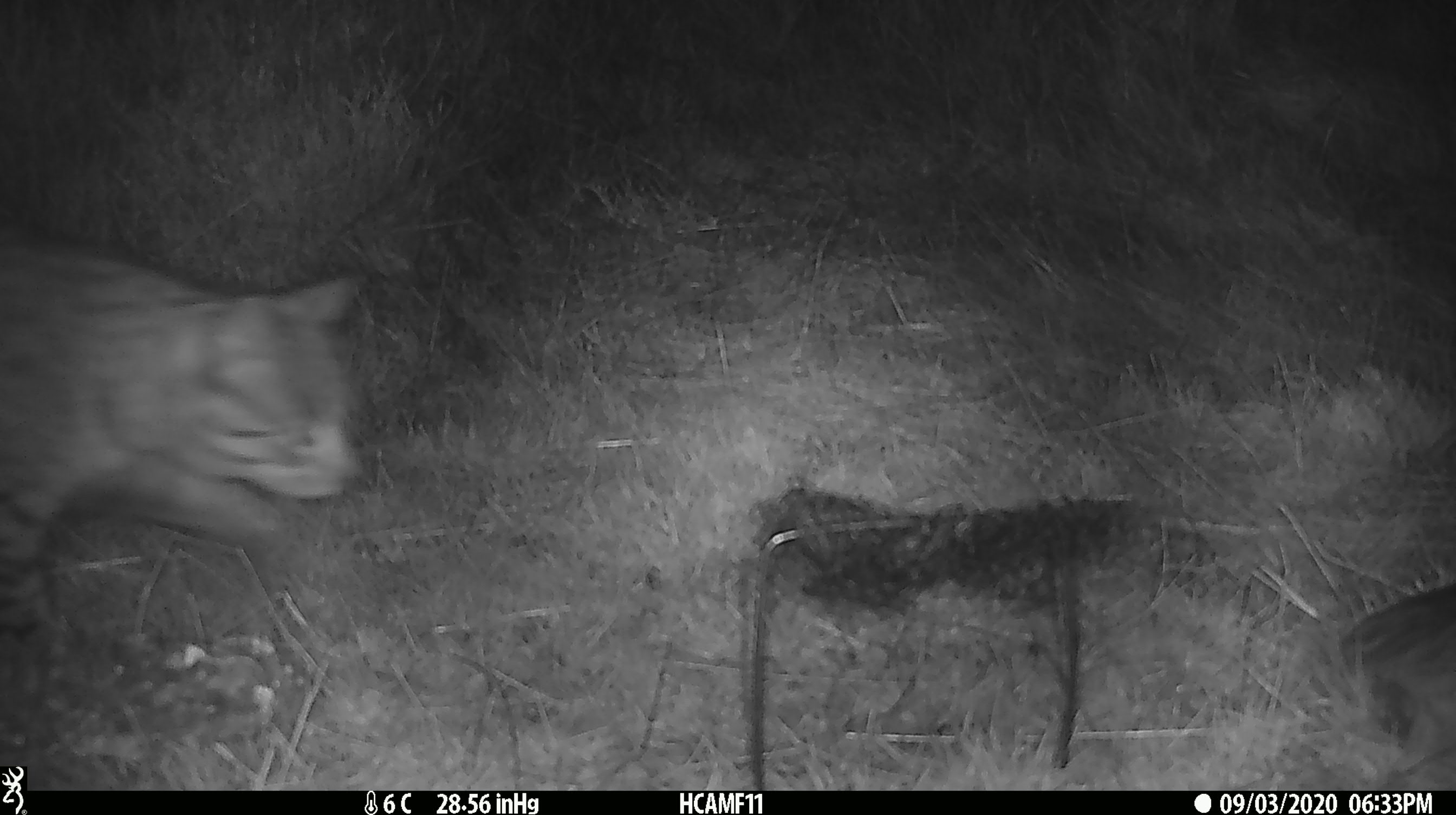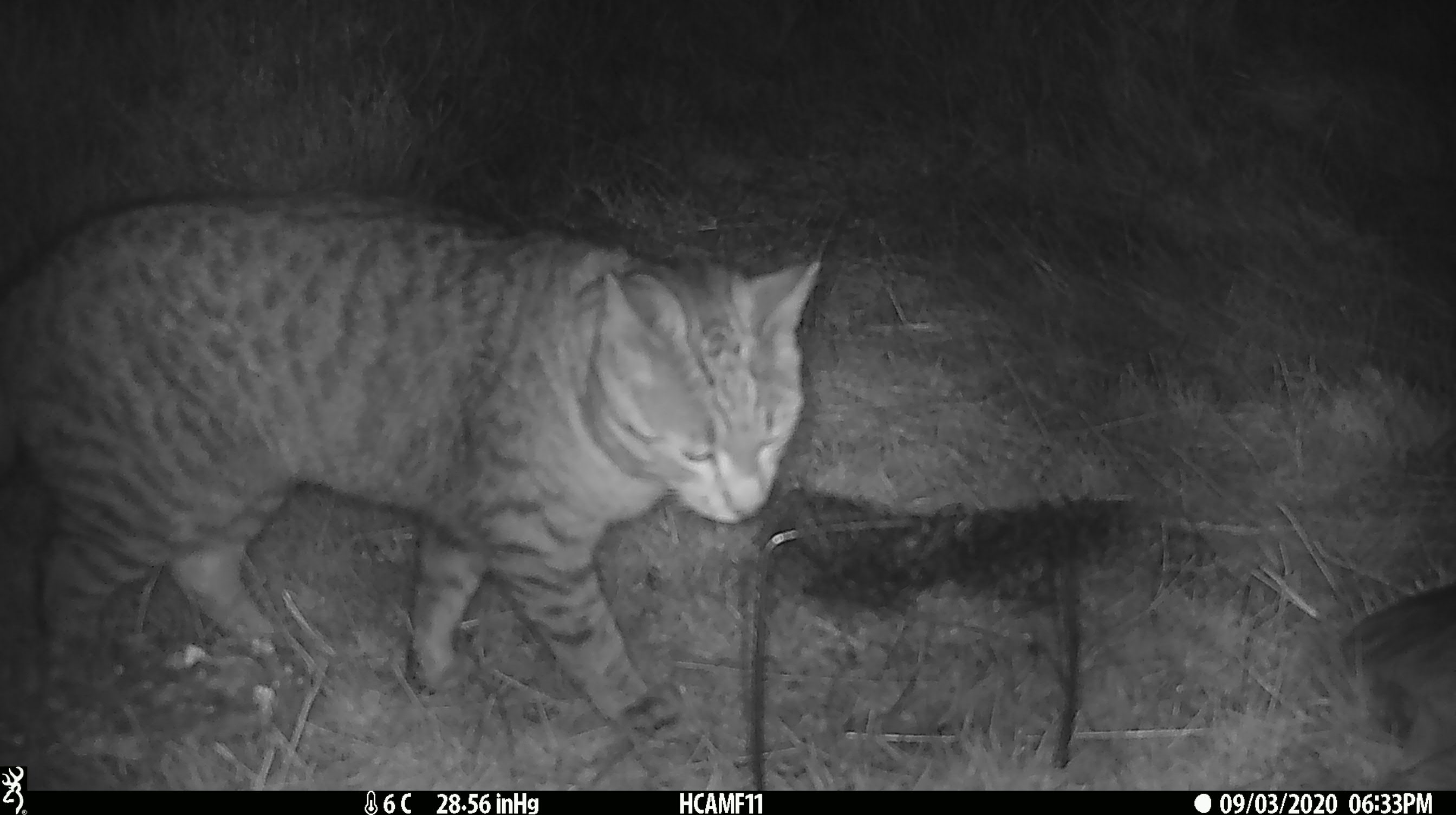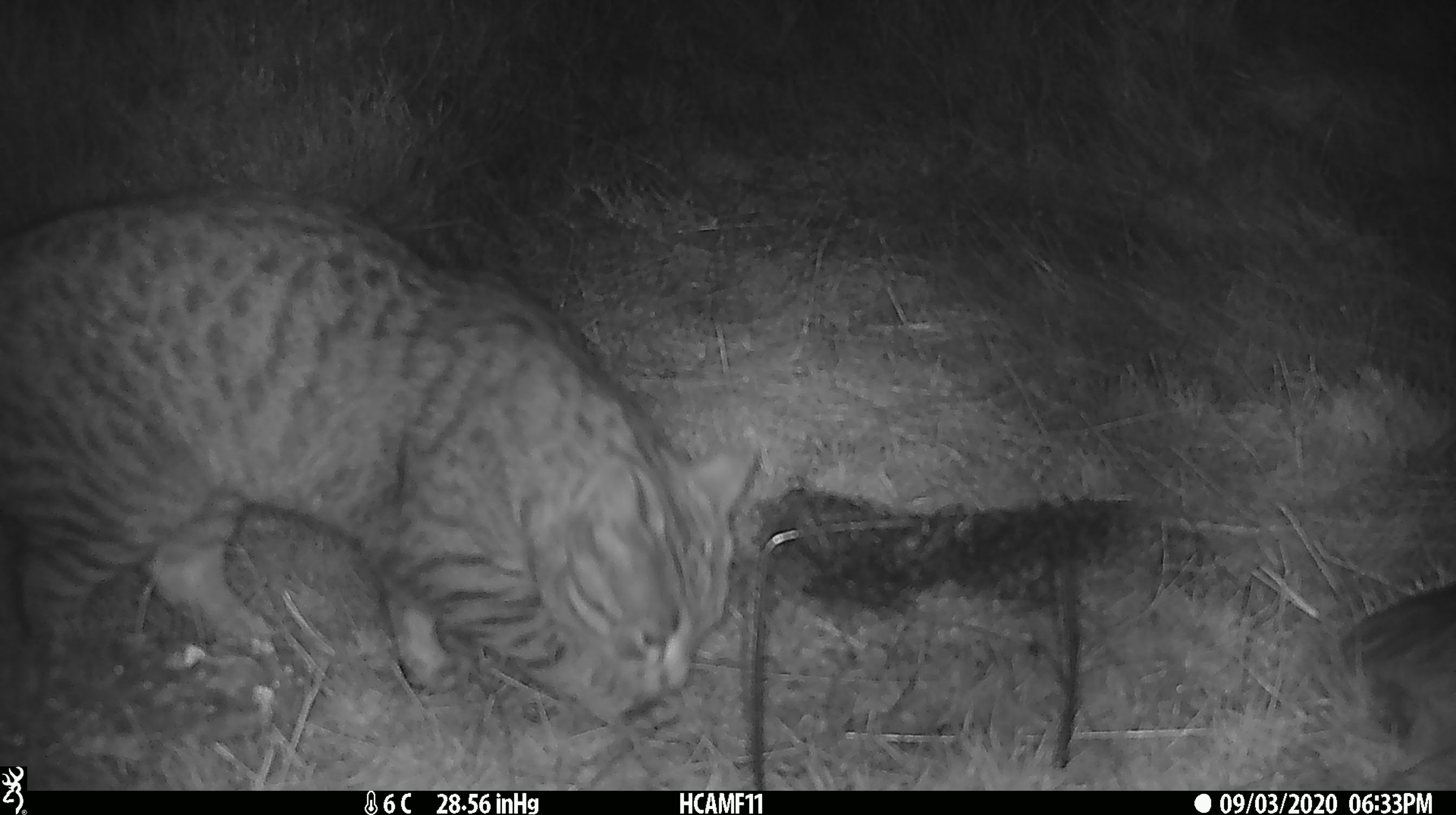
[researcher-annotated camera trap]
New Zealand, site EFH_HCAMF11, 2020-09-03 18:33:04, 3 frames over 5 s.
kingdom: Animalia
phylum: Chordata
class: Mammalia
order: Carnivora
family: Felidae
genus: Felis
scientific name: Felis catus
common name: domestic cat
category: cat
Cat (domestic cat) (Felis catus).